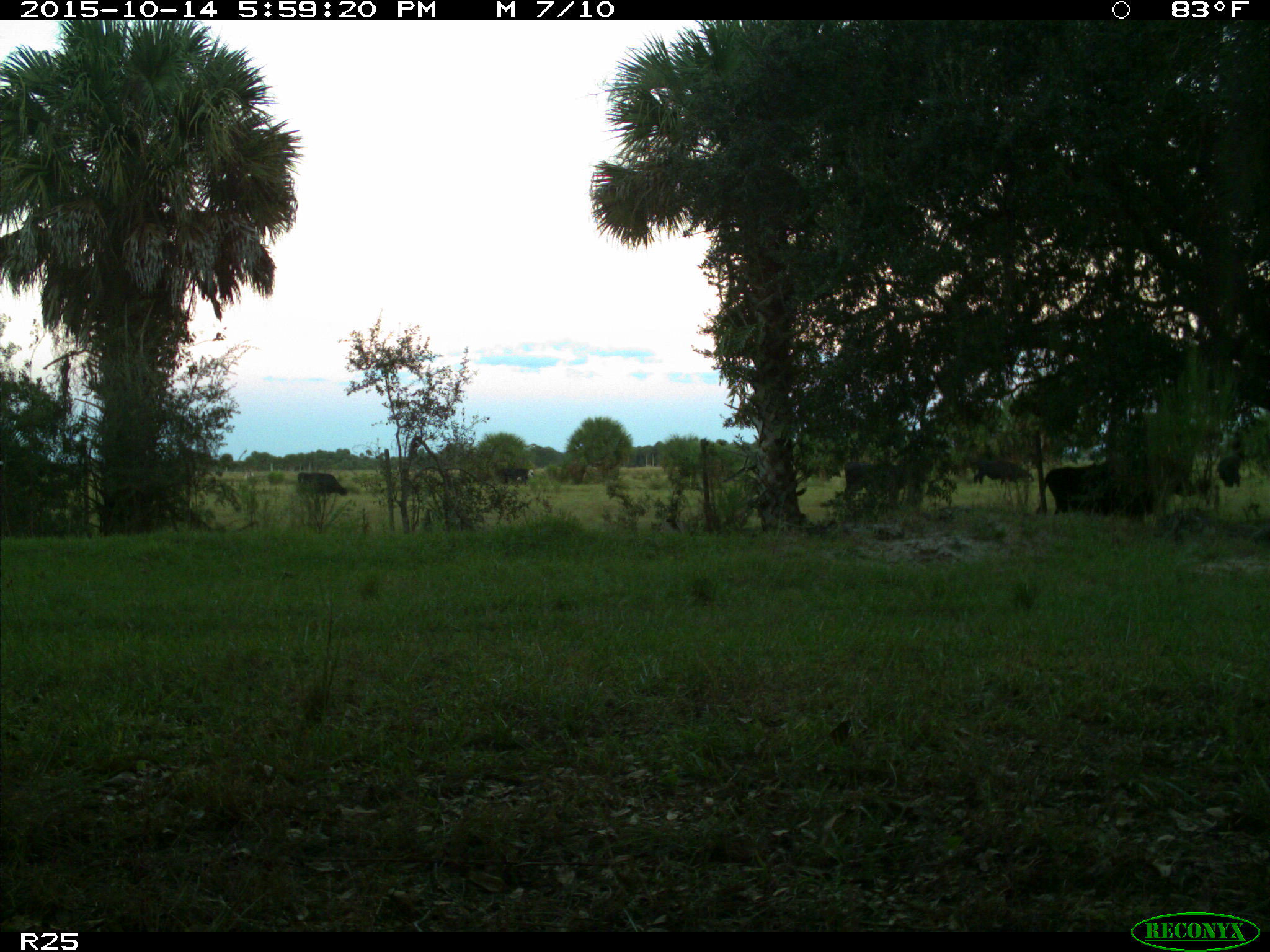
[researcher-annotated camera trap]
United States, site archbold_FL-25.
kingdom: Animalia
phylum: Chordata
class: Mammalia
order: Artiodactyla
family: Bovidae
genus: Bos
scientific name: Bos taurus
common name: domestic cow